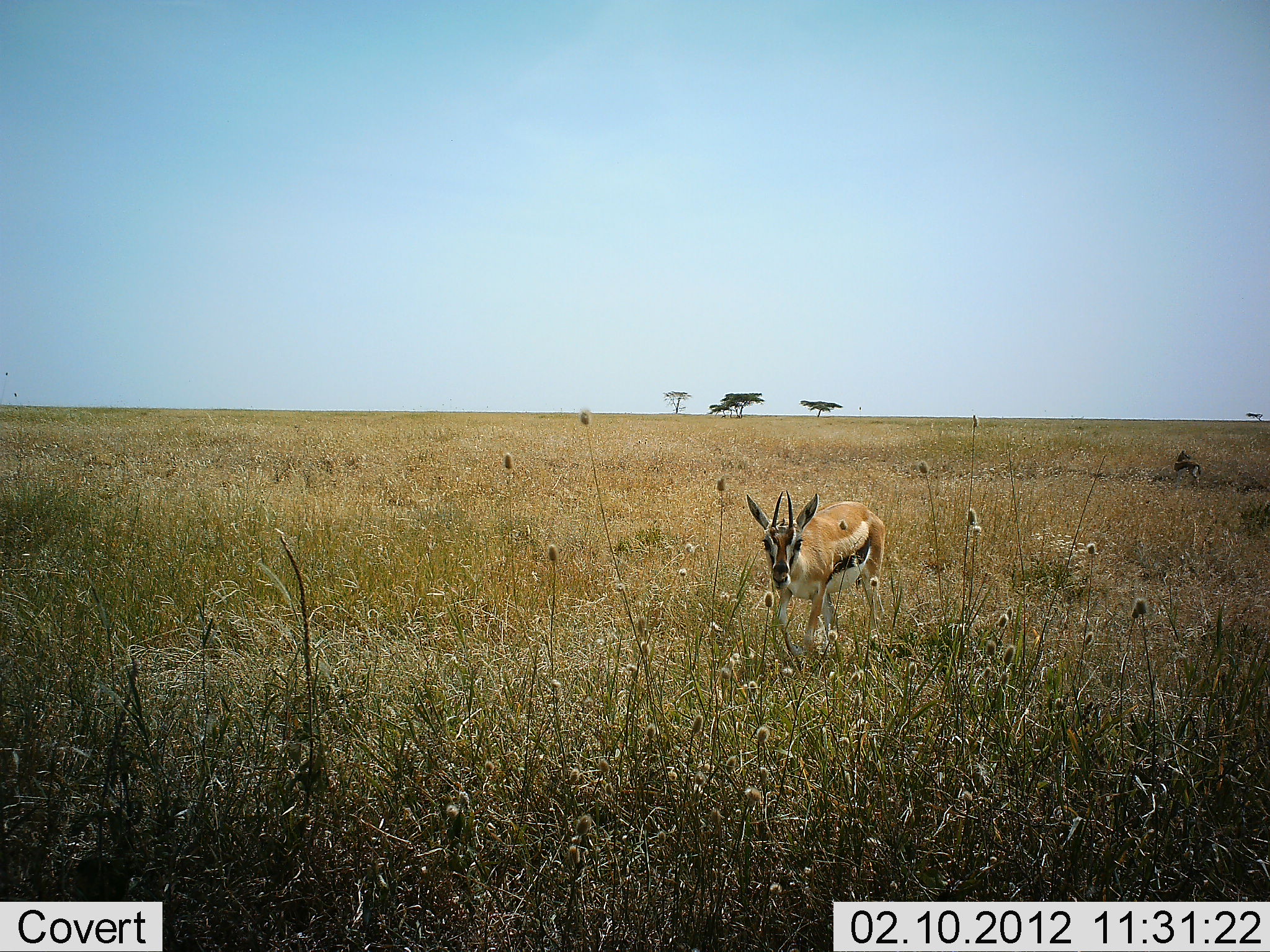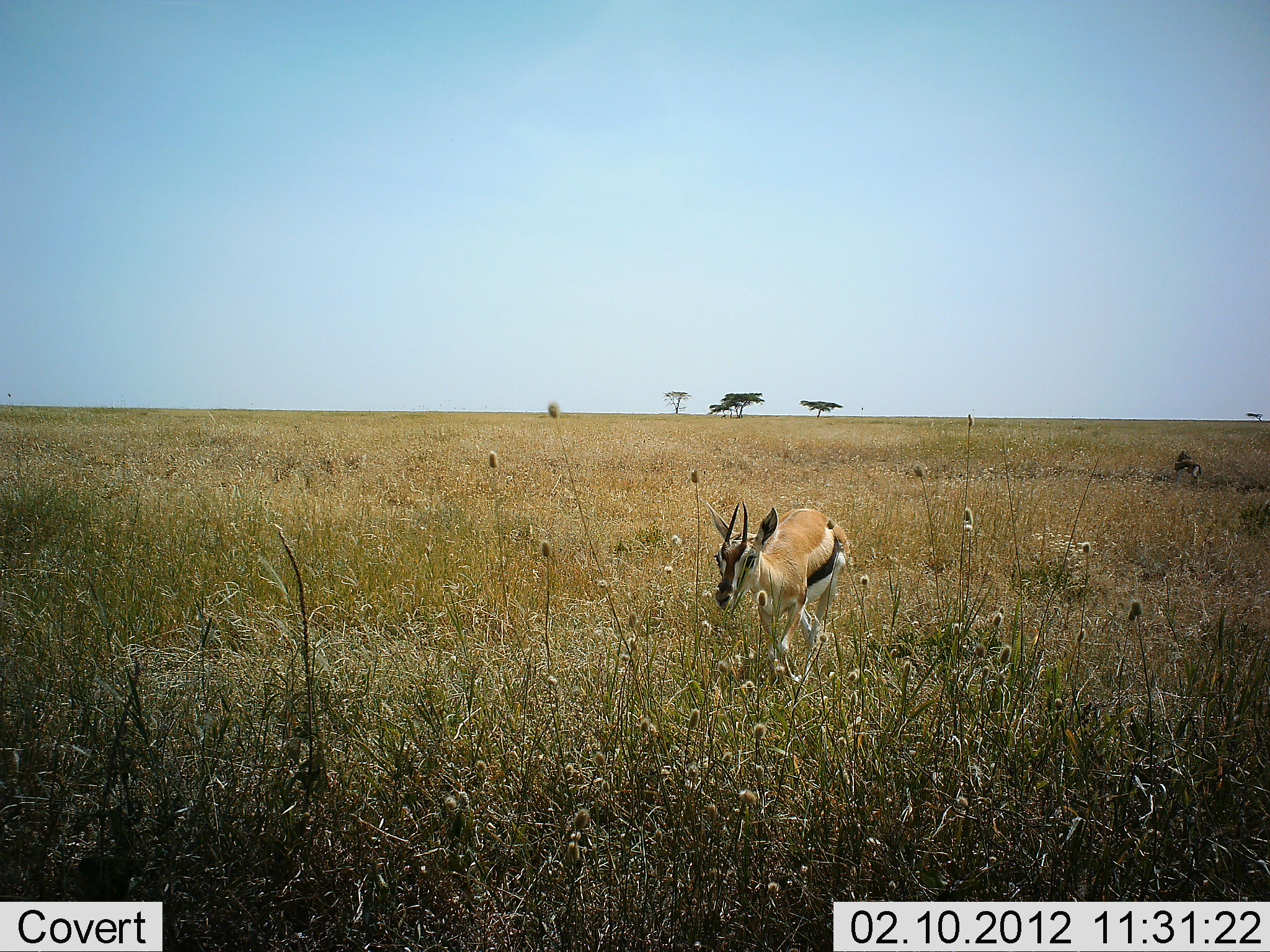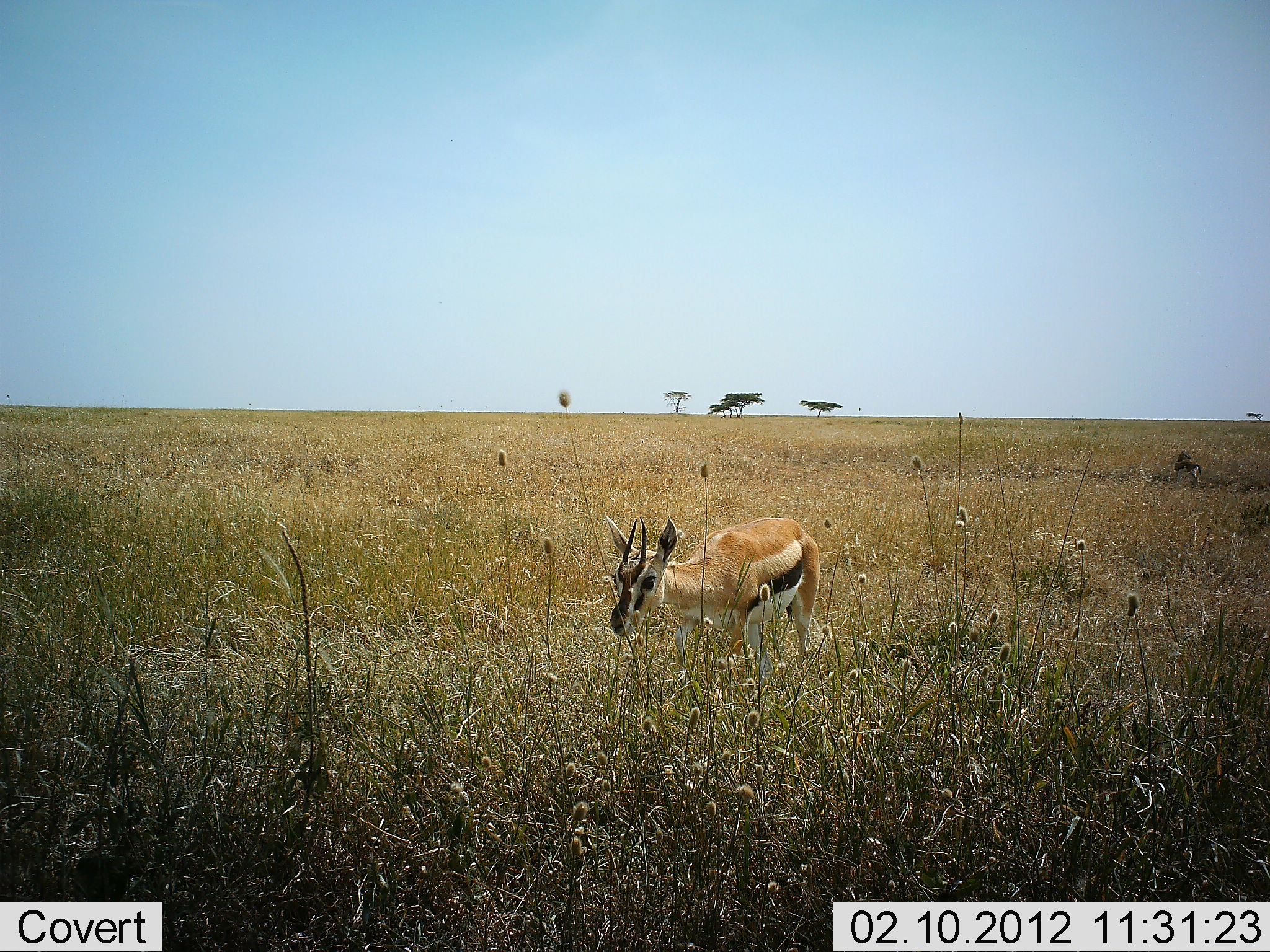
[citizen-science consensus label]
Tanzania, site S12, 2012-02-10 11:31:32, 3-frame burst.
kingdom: Animalia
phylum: Chordata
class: Mammalia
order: Artiodactyla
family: Bovidae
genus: Eudorcas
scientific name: Eudorcas thomsonii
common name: thomson's gazelle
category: gazellethomsons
Gazellethomsons (thomson's gazelle) (Eudorcas thomsonii), count 1. Behavior (volunteer vote fractions): standing 0%, resting 0%, moving 100%, interacting 0%. Young present (vote fraction): 7%. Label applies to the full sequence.